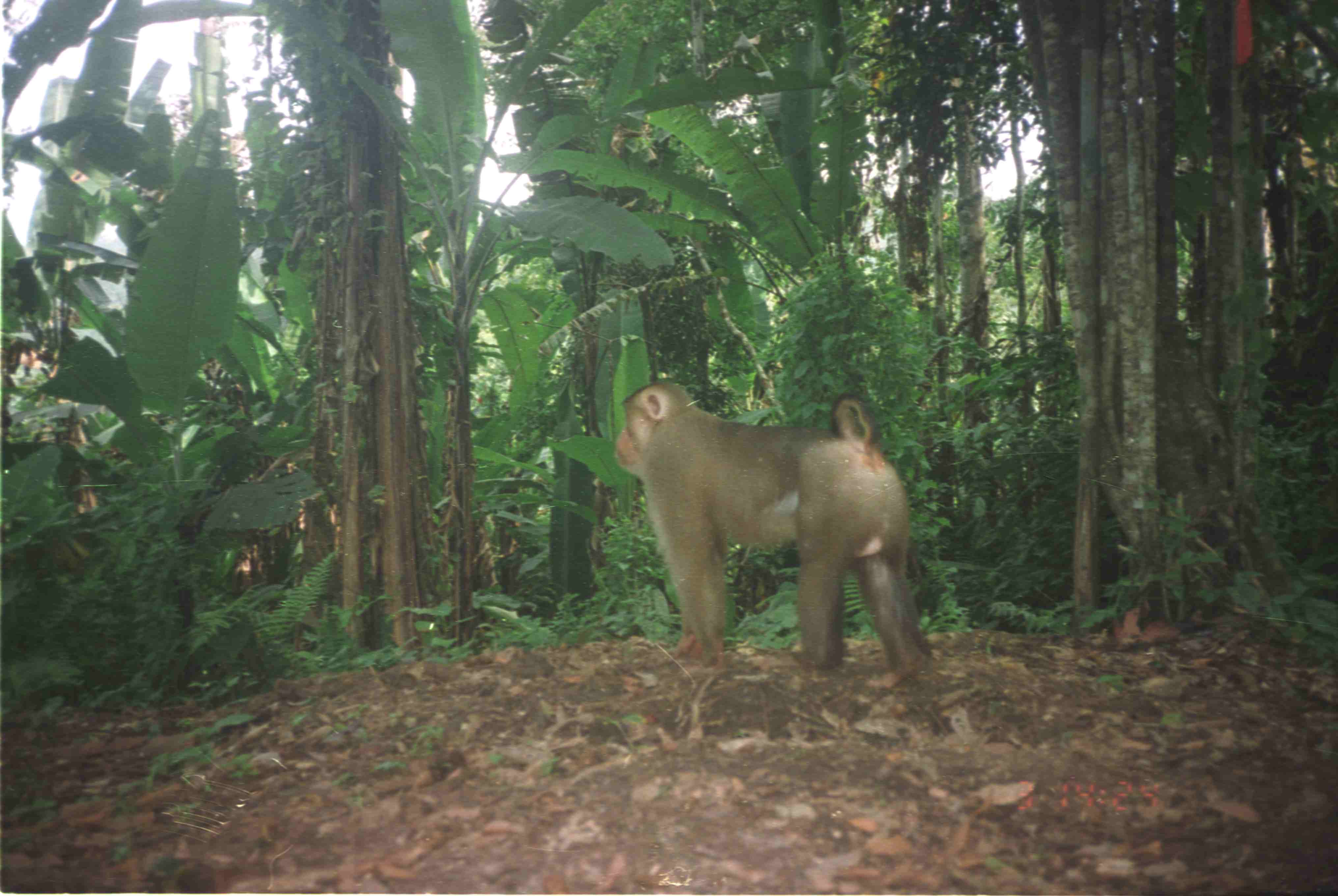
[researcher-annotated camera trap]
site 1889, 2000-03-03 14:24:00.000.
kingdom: Animalia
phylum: Chordata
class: Mammalia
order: Primates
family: Cercopithecidae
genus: Macaca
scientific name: Macaca nemestrina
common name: southern pig-tailed macaque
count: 1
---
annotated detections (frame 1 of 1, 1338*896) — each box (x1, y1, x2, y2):
macaca nemestrina: (616, 381, 933, 690)